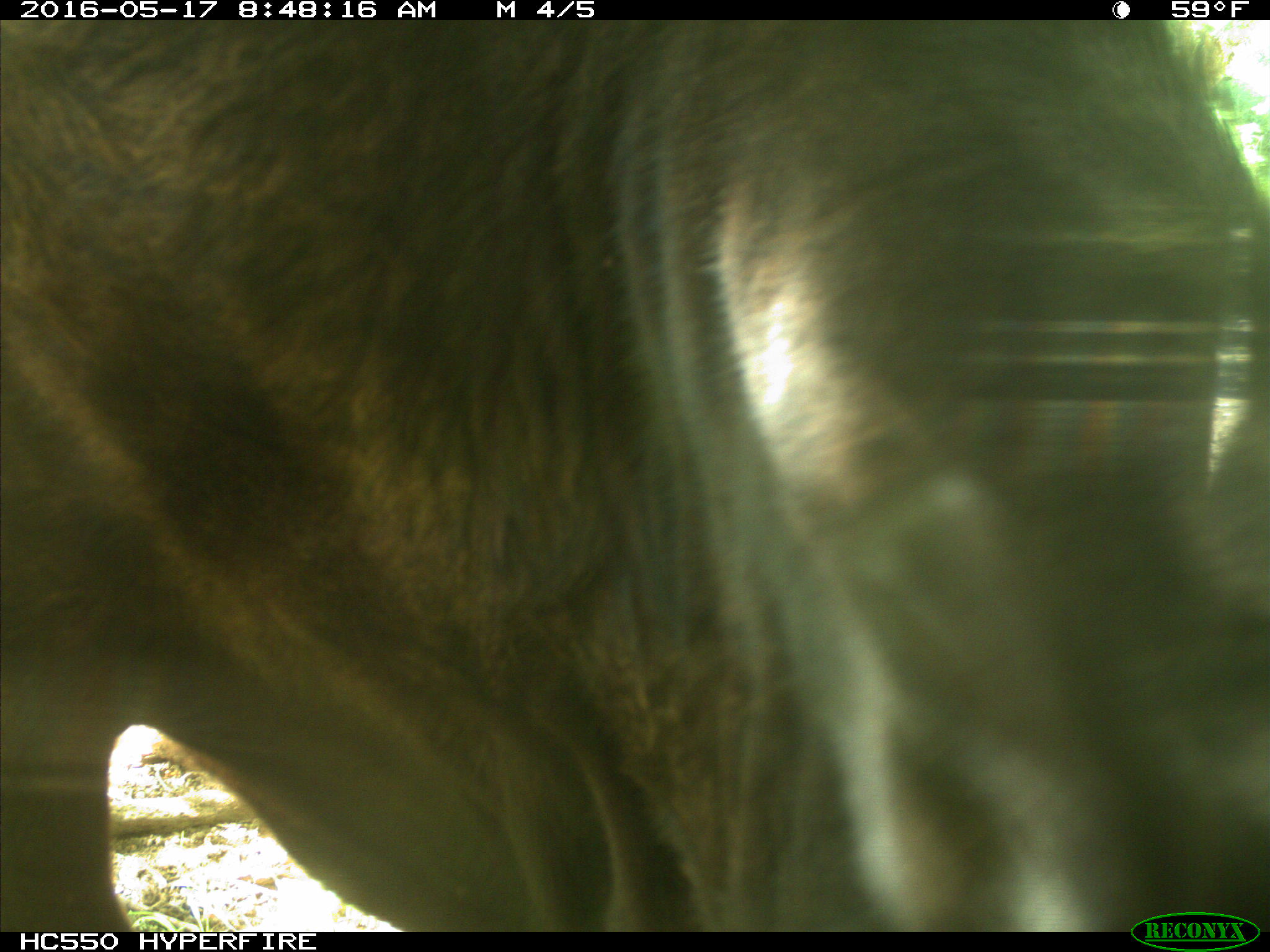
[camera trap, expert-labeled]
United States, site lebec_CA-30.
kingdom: Animalia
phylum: Chordata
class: Mammalia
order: Artiodactyla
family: Bovidae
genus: Bos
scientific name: Bos taurus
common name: domestic cow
Bos taurus (domestic cow).